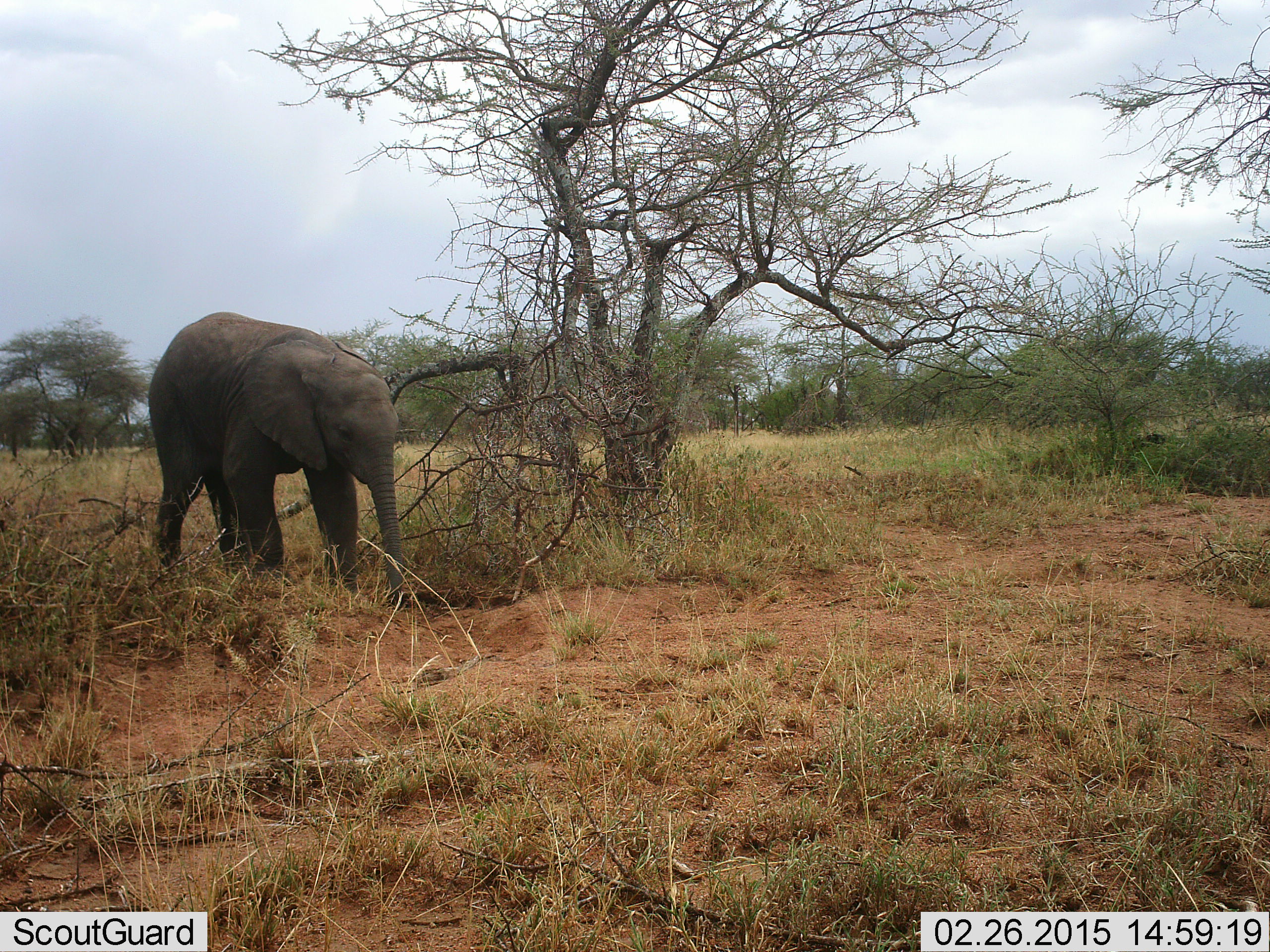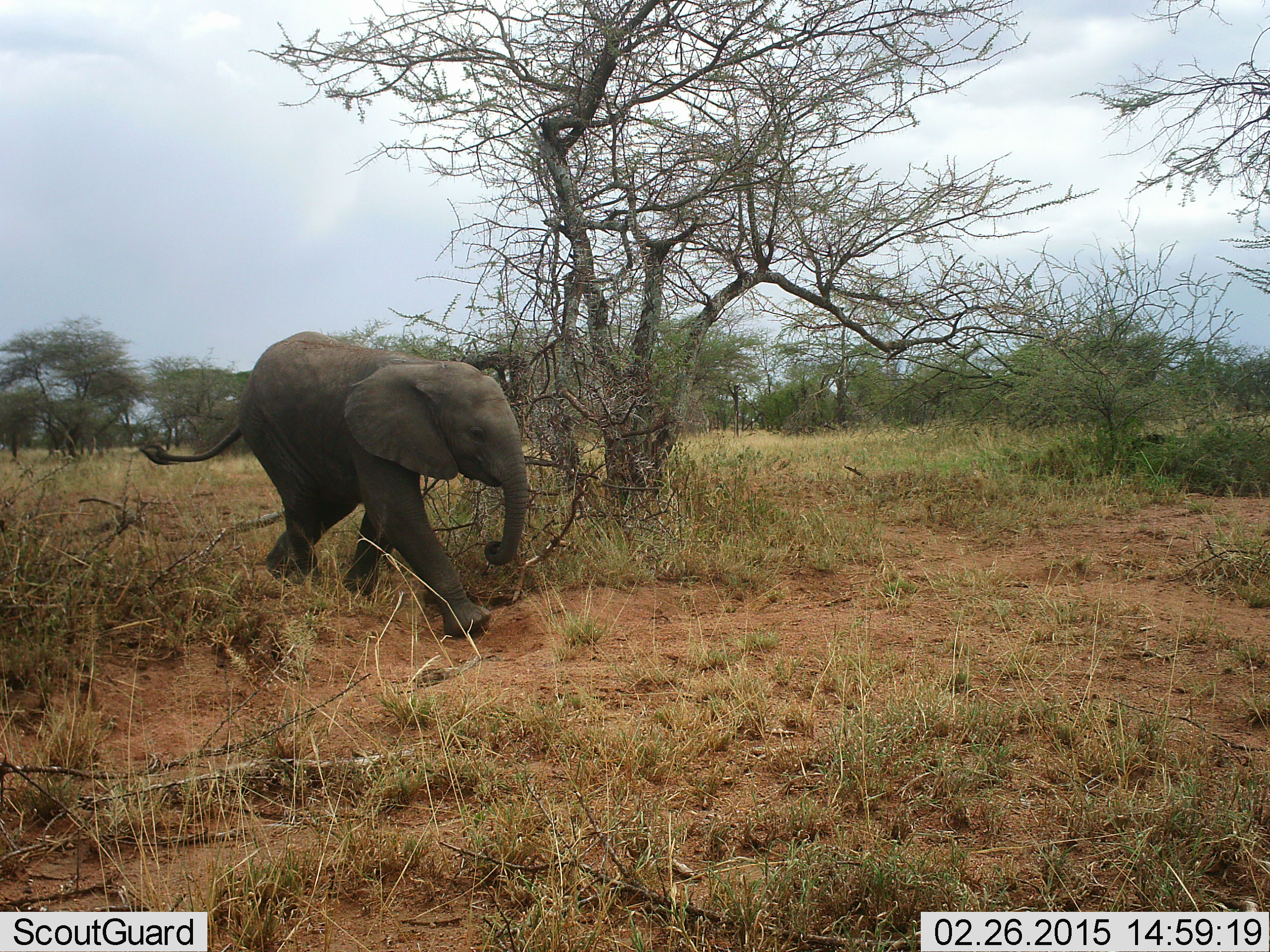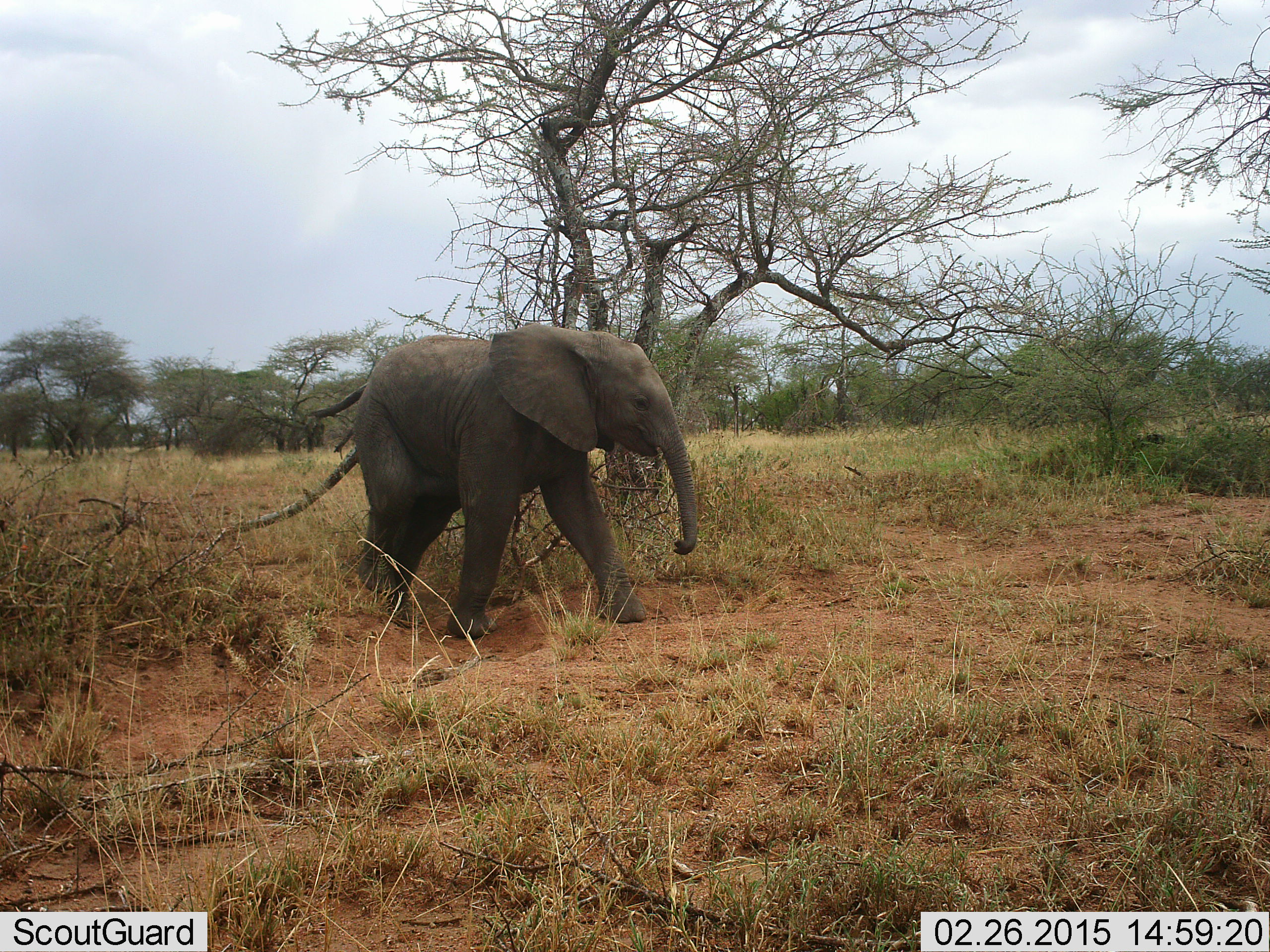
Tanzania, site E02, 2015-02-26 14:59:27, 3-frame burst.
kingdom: Animalia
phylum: Chordata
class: Mammalia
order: Proboscidea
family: Elephantidae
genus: Loxodonta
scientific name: Loxodonta africana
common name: african bush elephant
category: elephant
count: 1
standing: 0%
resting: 0%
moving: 100%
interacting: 0%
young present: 60%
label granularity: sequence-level